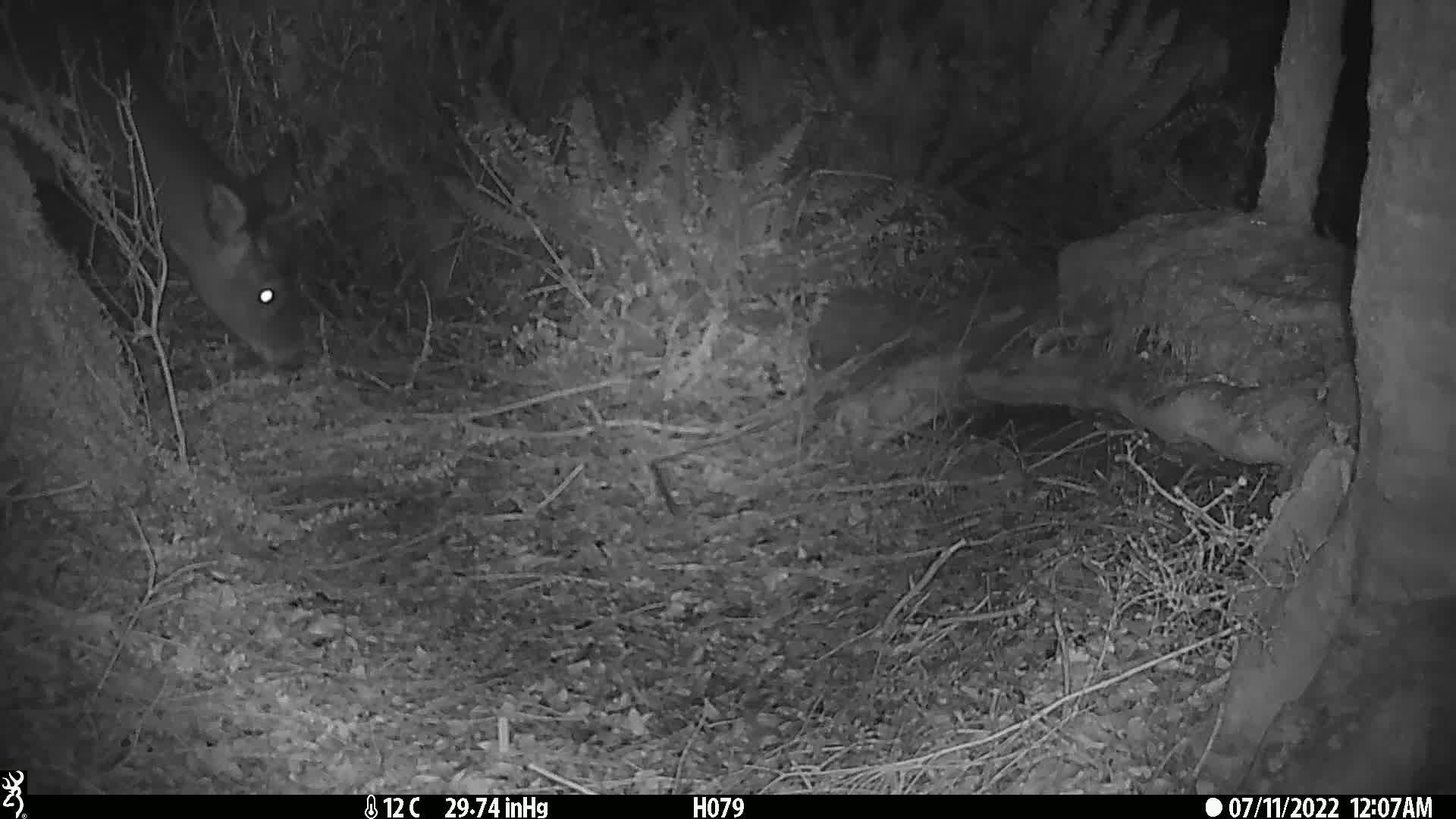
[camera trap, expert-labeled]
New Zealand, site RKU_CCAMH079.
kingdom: Animalia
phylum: Chordata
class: Mammalia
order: Artiodactyla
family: Cervidae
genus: Odocoileus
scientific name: Odocoileus virginianus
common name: white-tailed deer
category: white tailed deer